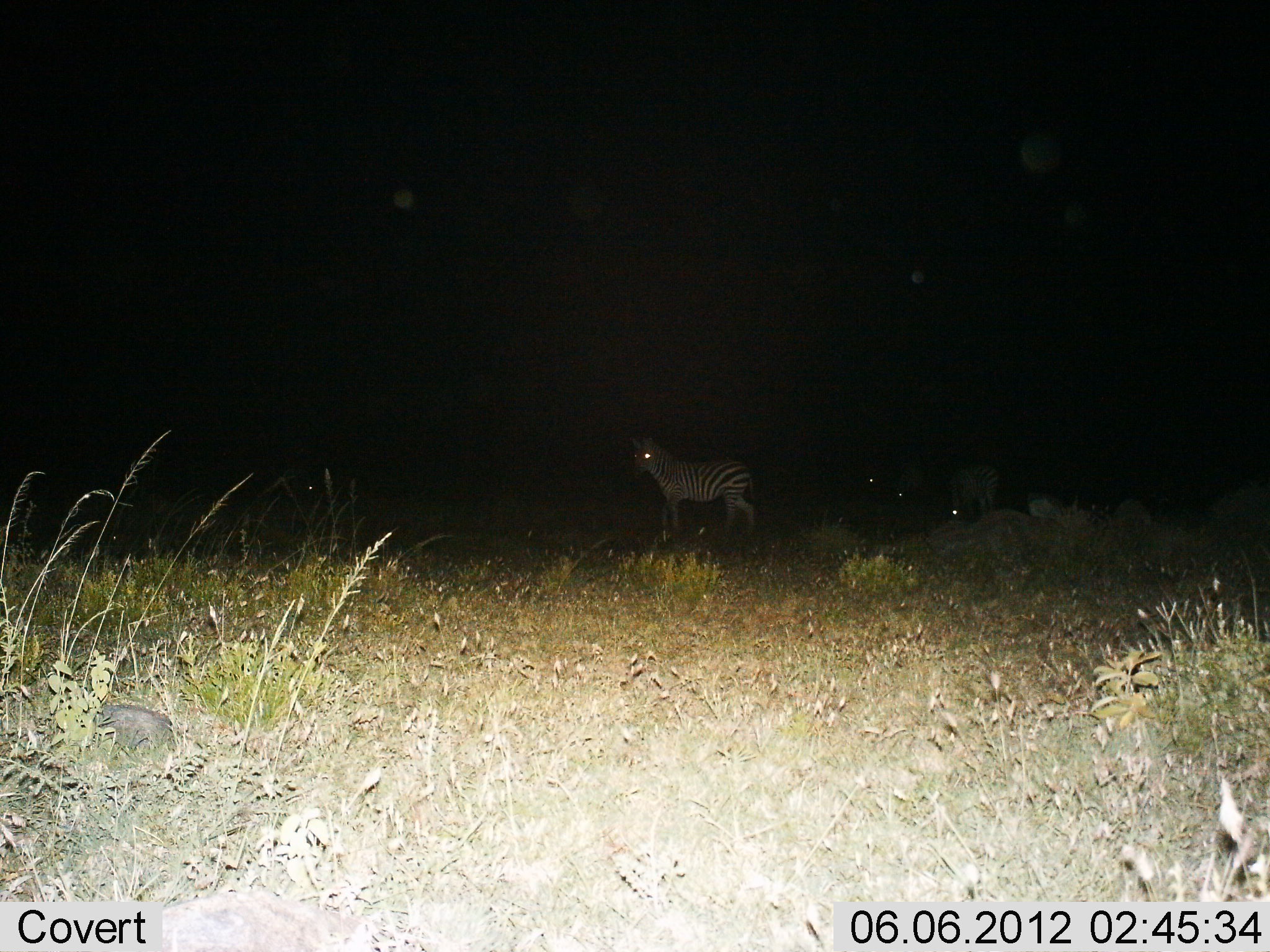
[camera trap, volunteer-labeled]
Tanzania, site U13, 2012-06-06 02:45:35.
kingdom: Animalia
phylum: Chordata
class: Mammalia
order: Perissodactyla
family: Equidae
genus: Equus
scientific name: Equus quagga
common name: plains zebra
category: zebra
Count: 2.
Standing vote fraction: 80%.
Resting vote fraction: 10%.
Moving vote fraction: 10%.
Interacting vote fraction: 0%.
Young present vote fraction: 0%.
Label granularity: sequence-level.